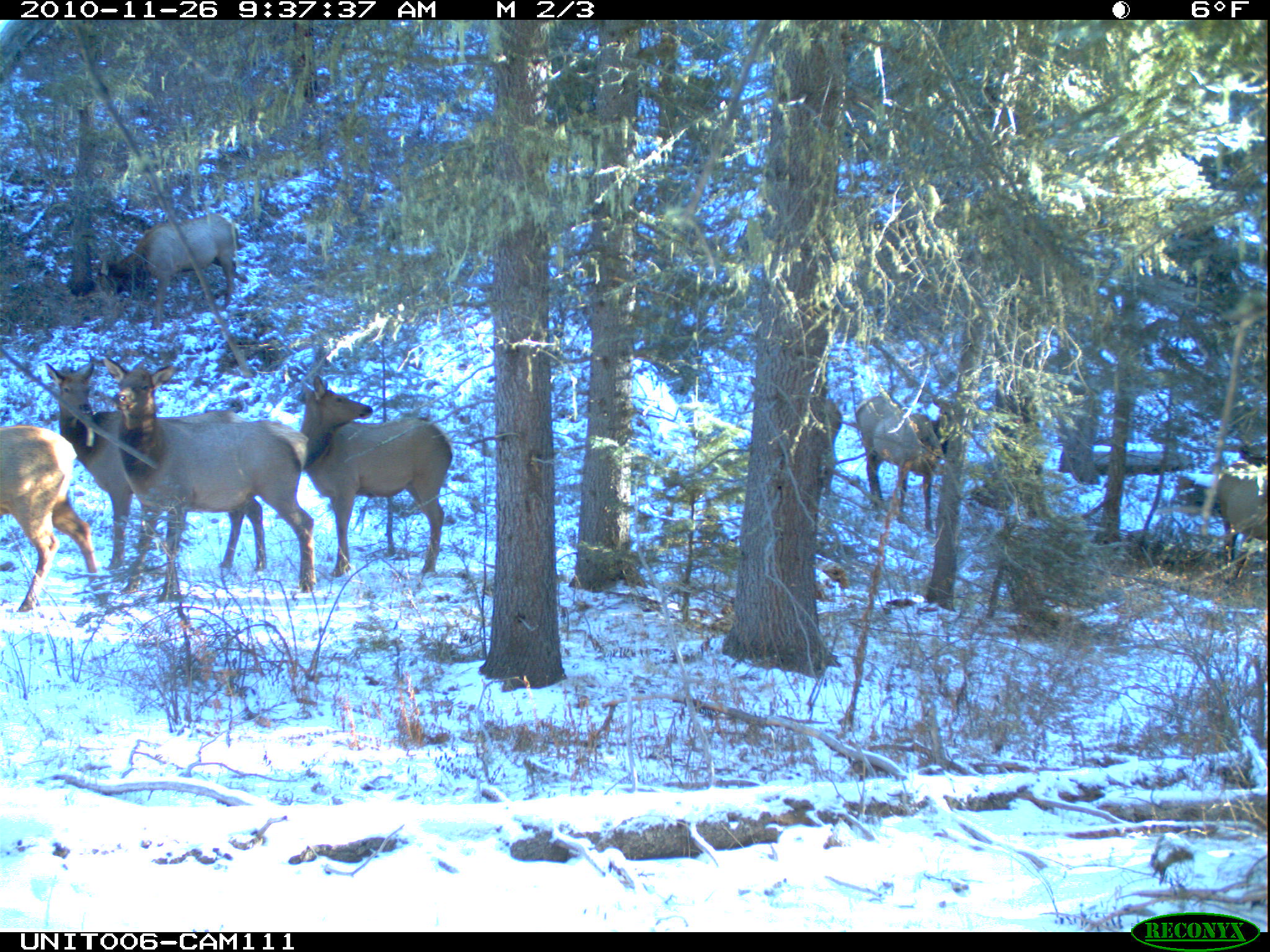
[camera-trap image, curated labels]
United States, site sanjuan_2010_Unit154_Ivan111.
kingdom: Animalia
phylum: Chordata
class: Mammalia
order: Artiodactyla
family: Cervidae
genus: Cervus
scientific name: Cervus elaphus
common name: red deer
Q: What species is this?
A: Cervus elaphus (red deer).